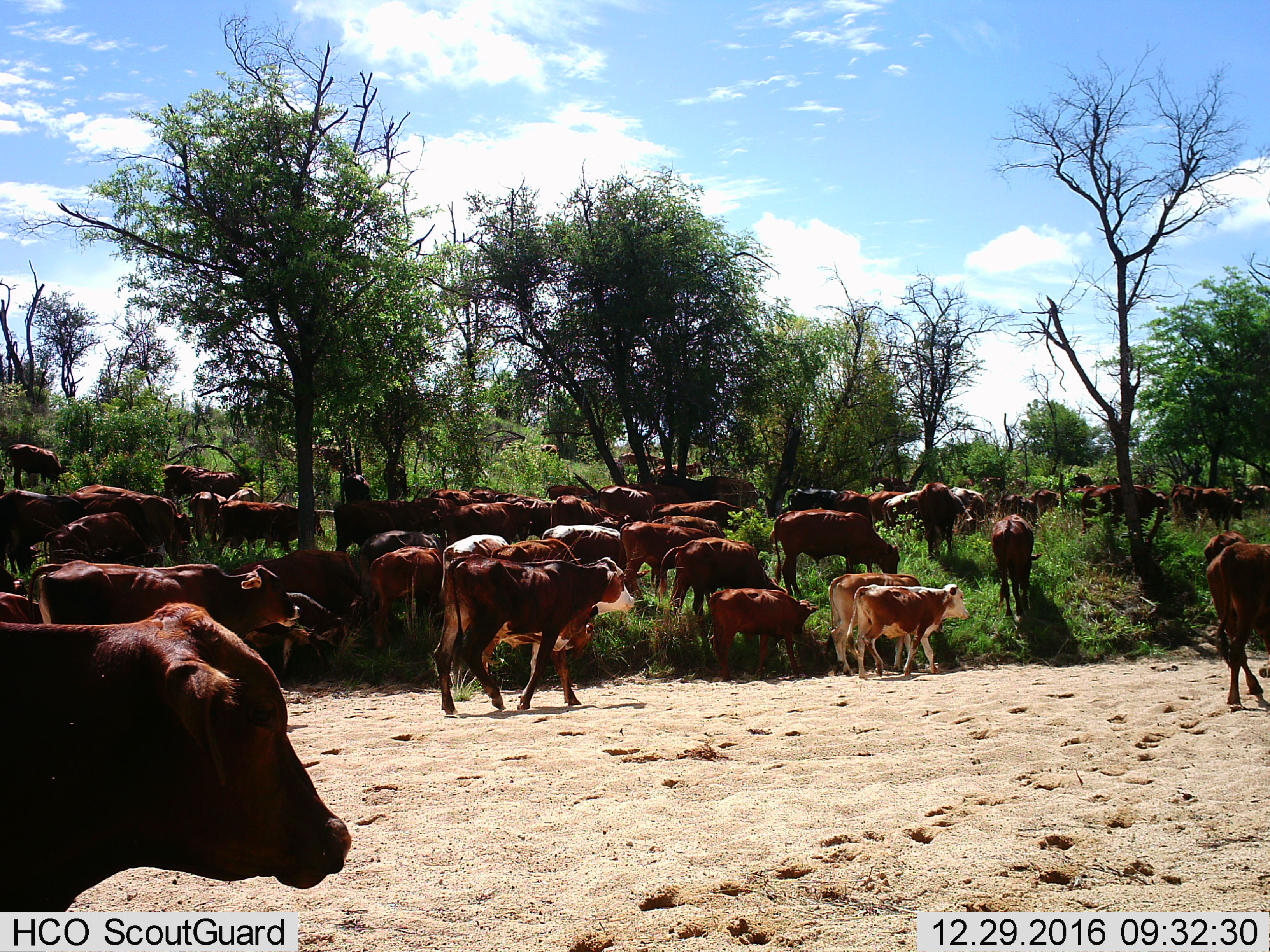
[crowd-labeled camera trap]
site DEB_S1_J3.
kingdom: Animalia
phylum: Chordata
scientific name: Vertebrata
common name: domestic animal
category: domesticanimal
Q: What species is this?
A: Domesticanimal (domestic animal) (Vertebrata).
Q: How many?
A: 11-50.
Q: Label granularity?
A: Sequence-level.